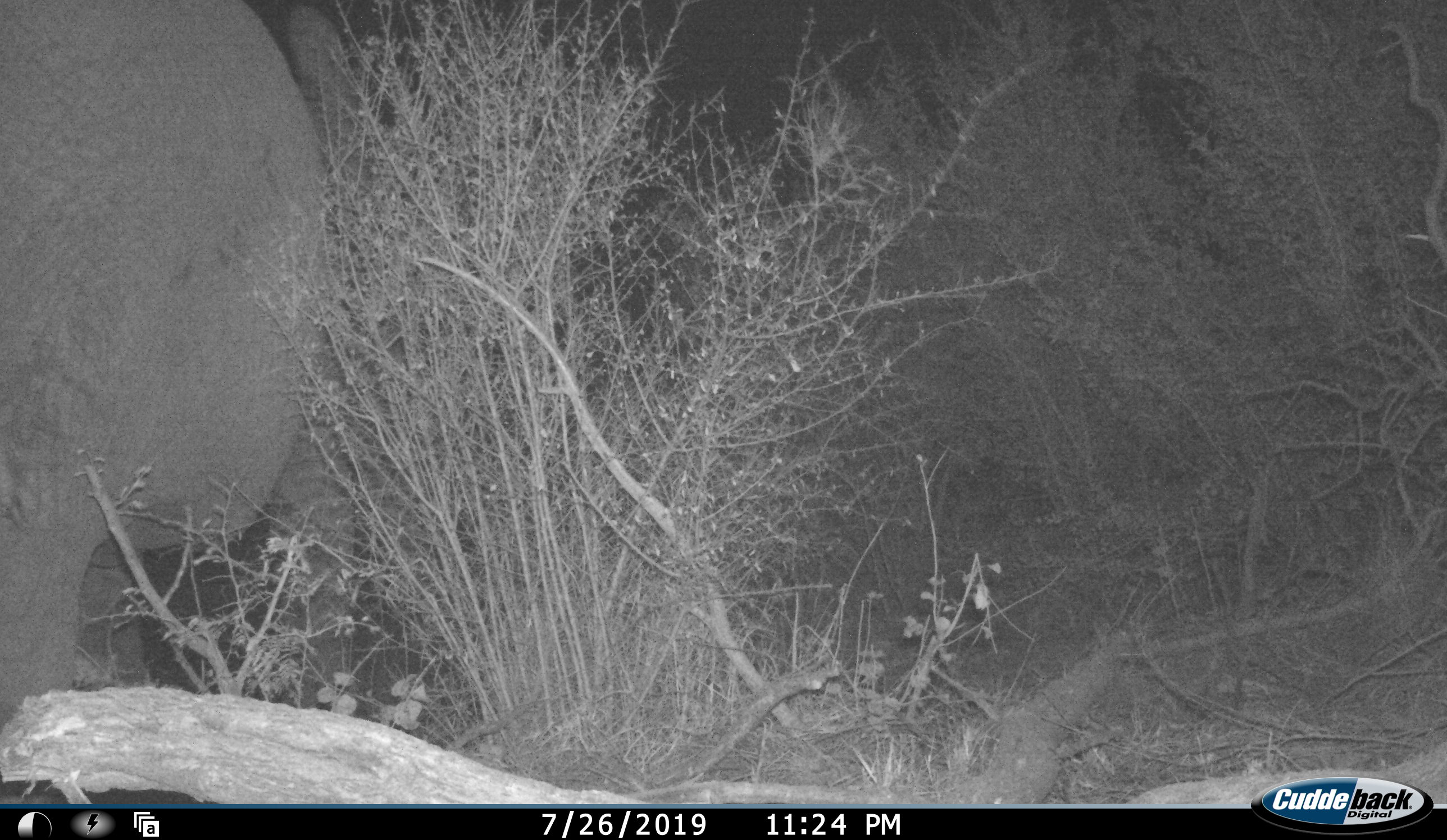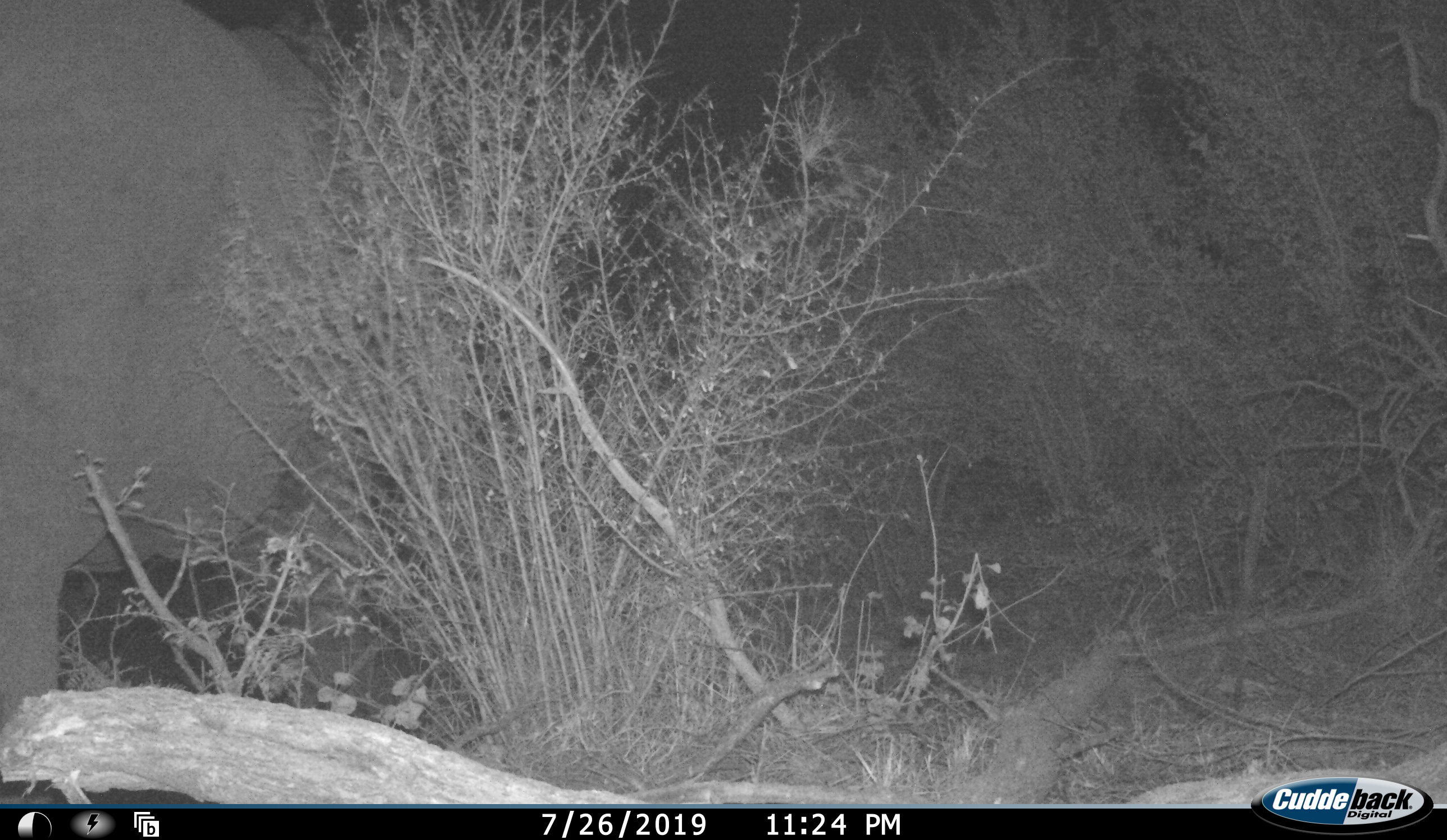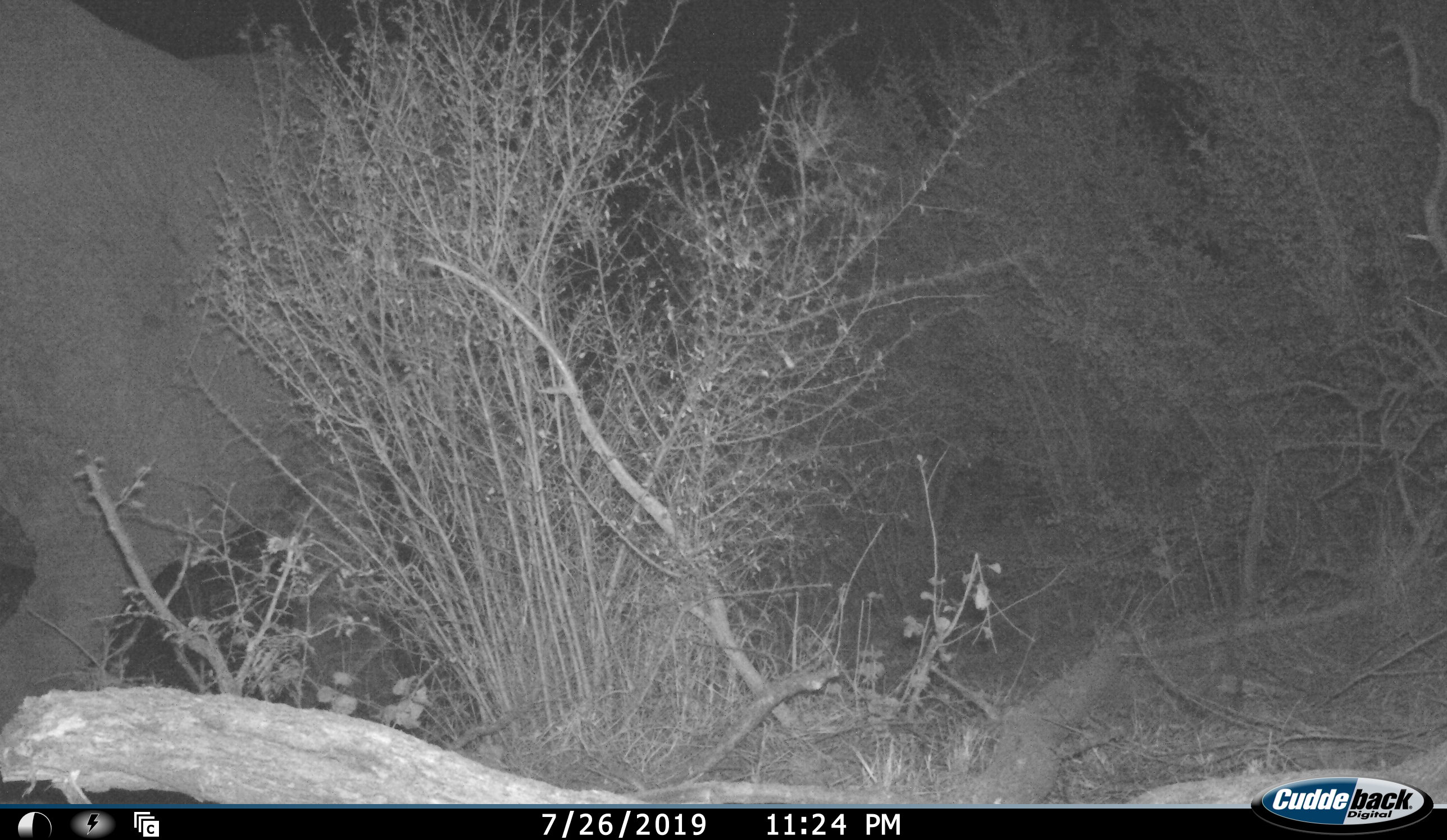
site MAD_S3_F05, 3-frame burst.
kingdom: Animalia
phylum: Chordata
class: Mammalia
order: Proboscidea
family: Elephantidae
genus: Loxodonta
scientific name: Loxodonta africana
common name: african bush elephant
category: elephant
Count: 1.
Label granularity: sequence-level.